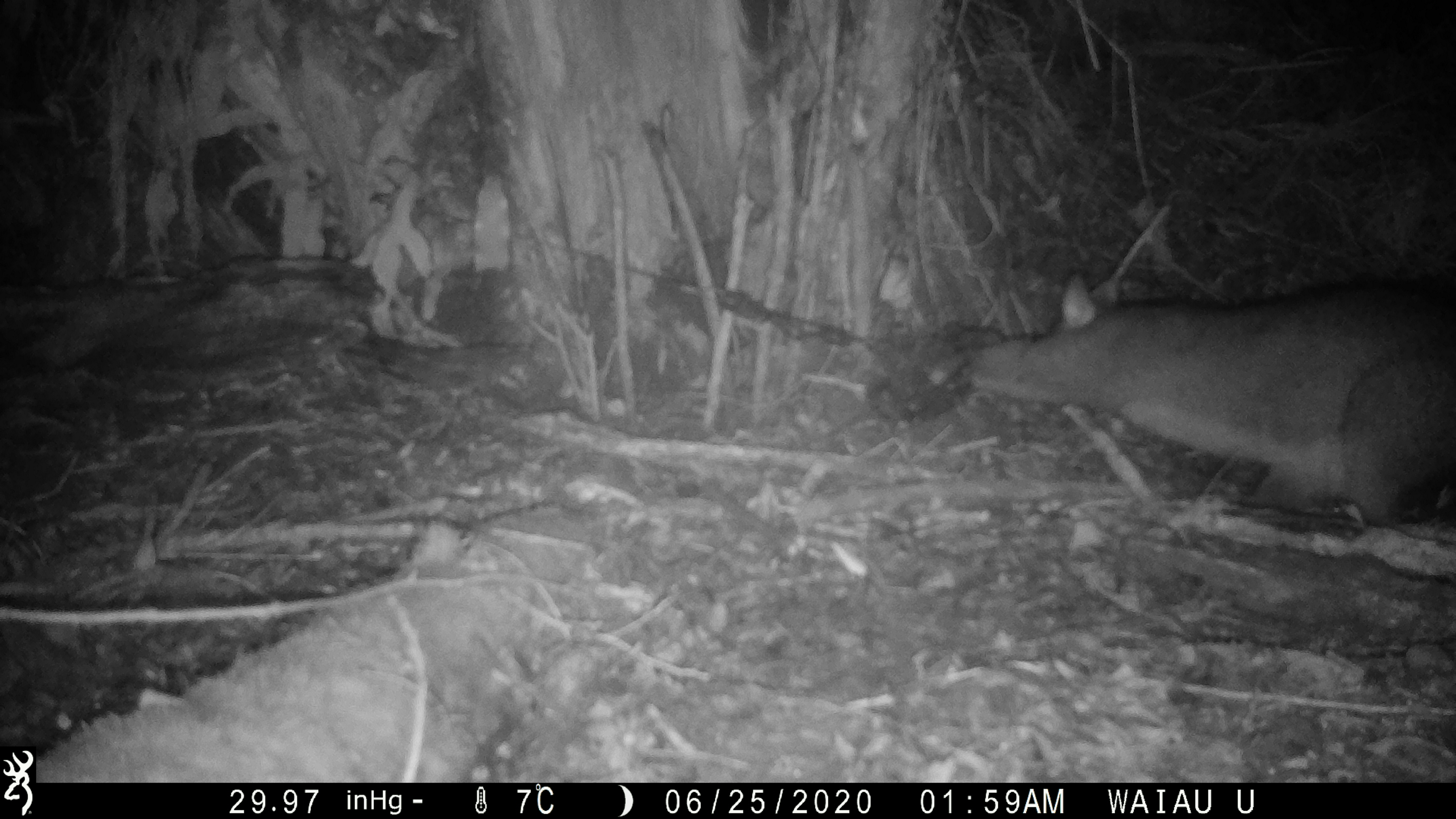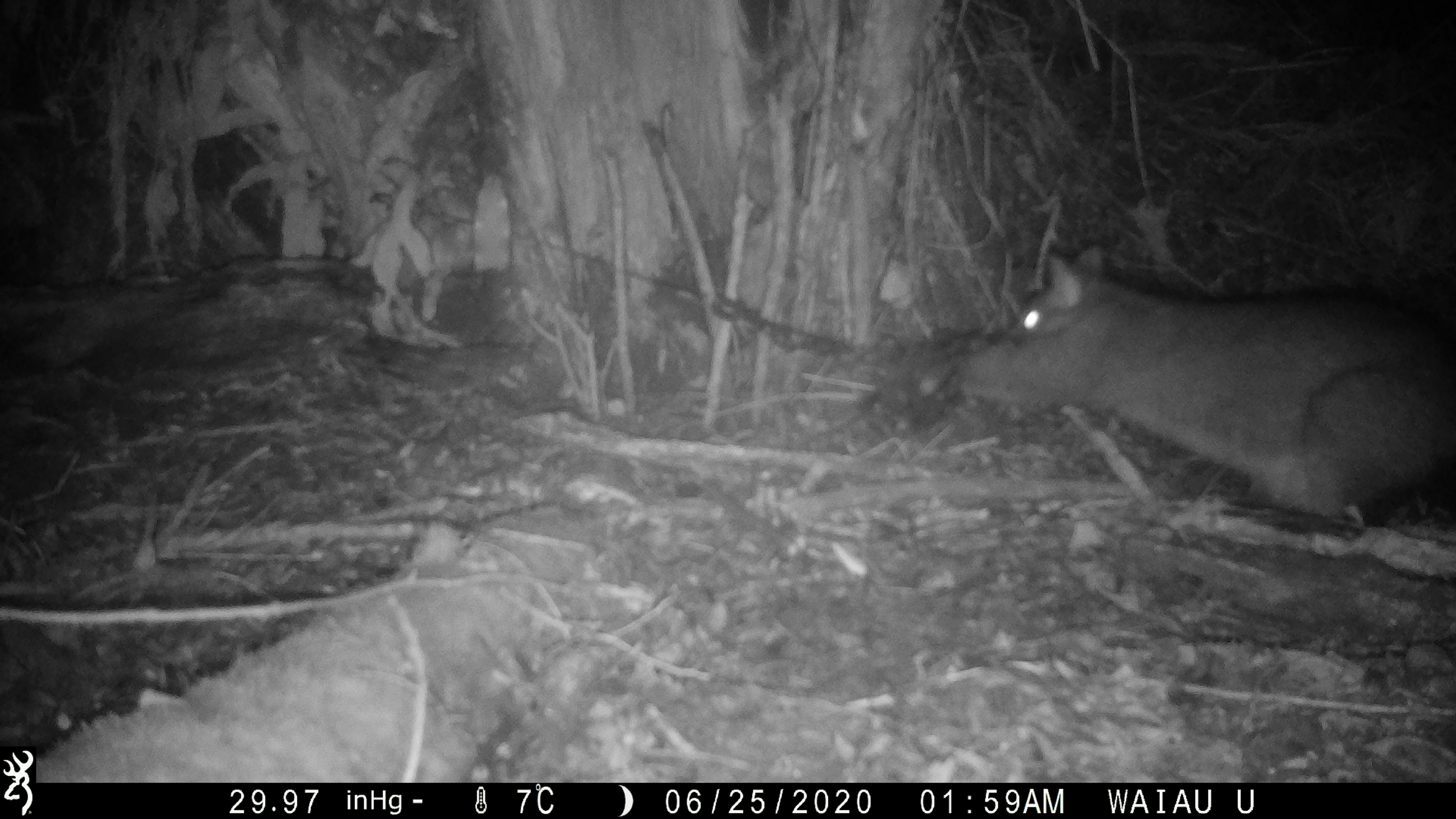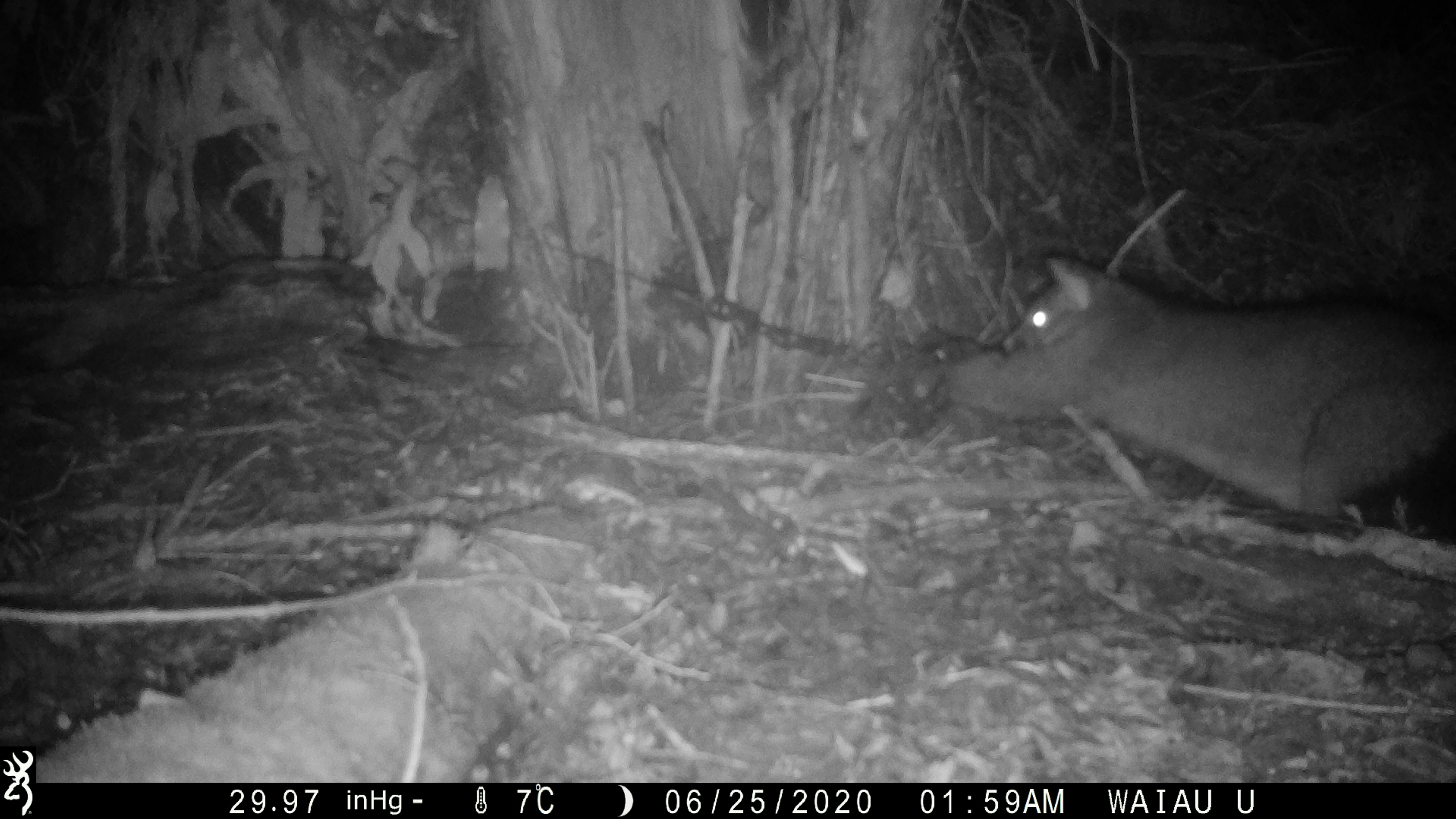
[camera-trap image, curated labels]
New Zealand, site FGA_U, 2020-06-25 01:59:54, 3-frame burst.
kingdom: Animalia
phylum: Chordata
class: Mammalia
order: Diprotodontia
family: Phalangeridae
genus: Trichosurus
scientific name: Trichosurus vulpecula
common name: common brushtail possum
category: possum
Possum (common brushtail possum) (Trichosurus vulpecula).